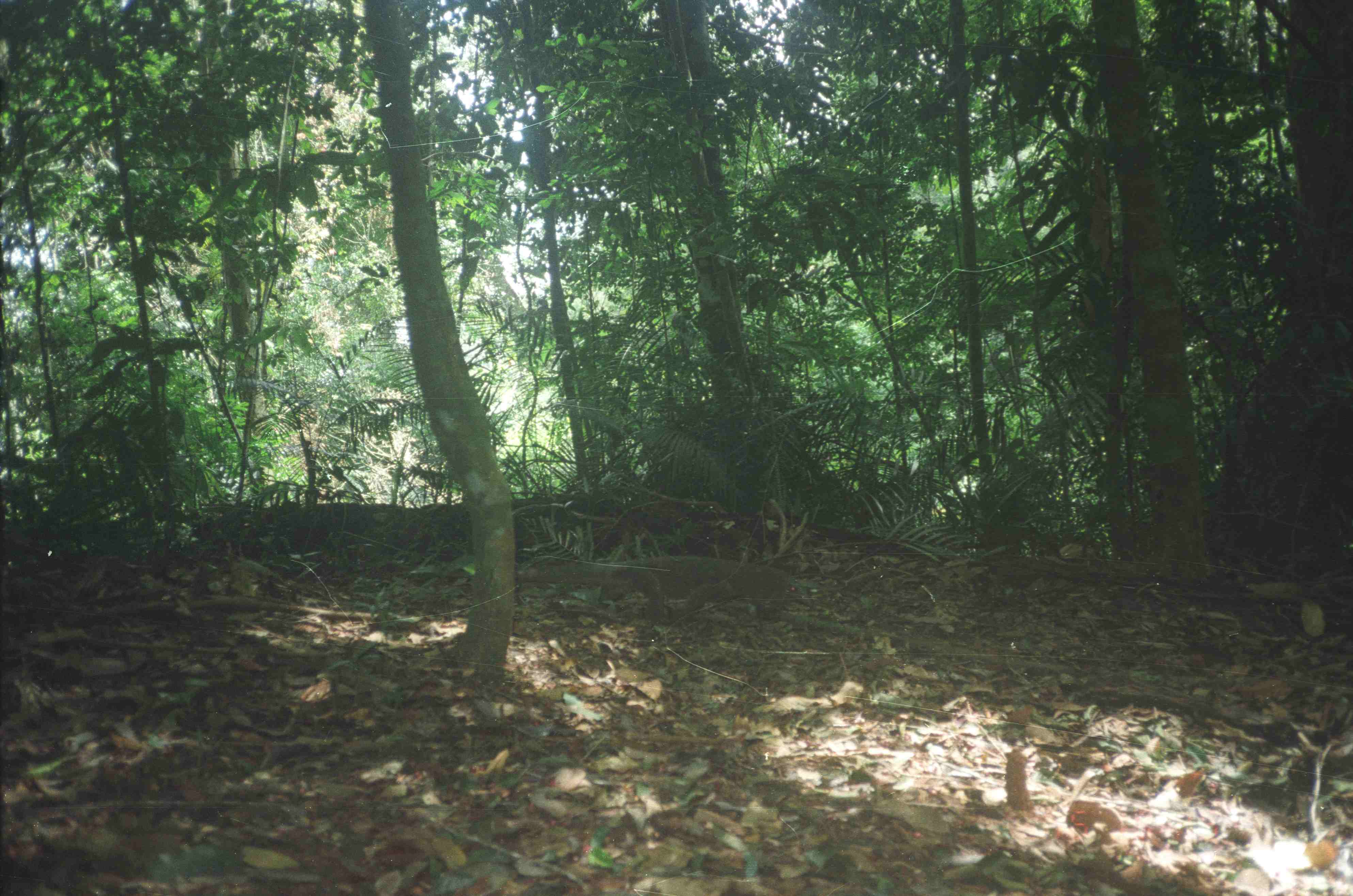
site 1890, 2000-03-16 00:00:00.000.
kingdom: Animalia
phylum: Chordata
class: Reptilia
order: Squamata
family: Varanidae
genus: Varanus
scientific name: Varanus salvator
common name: common water monitor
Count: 1.